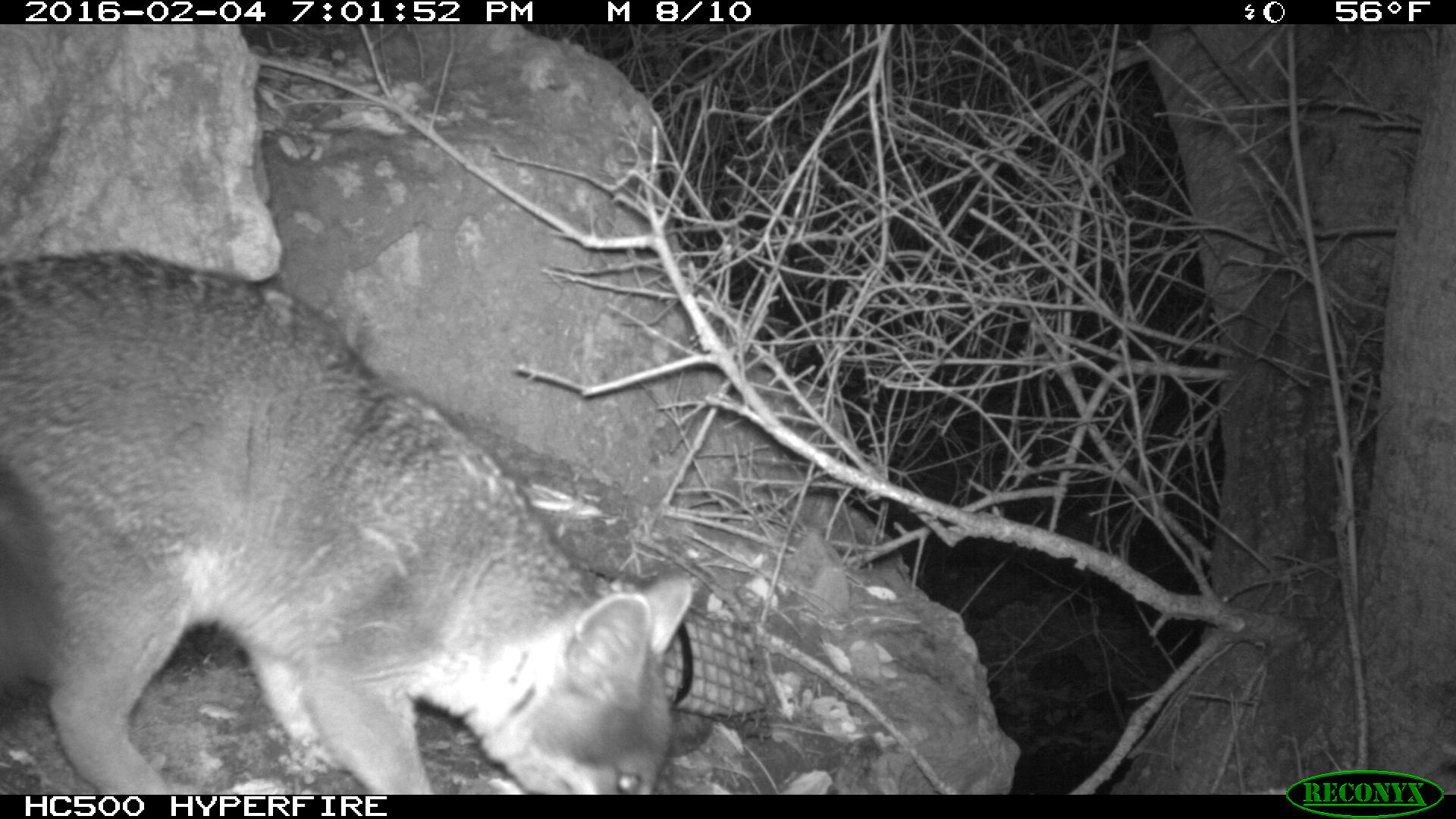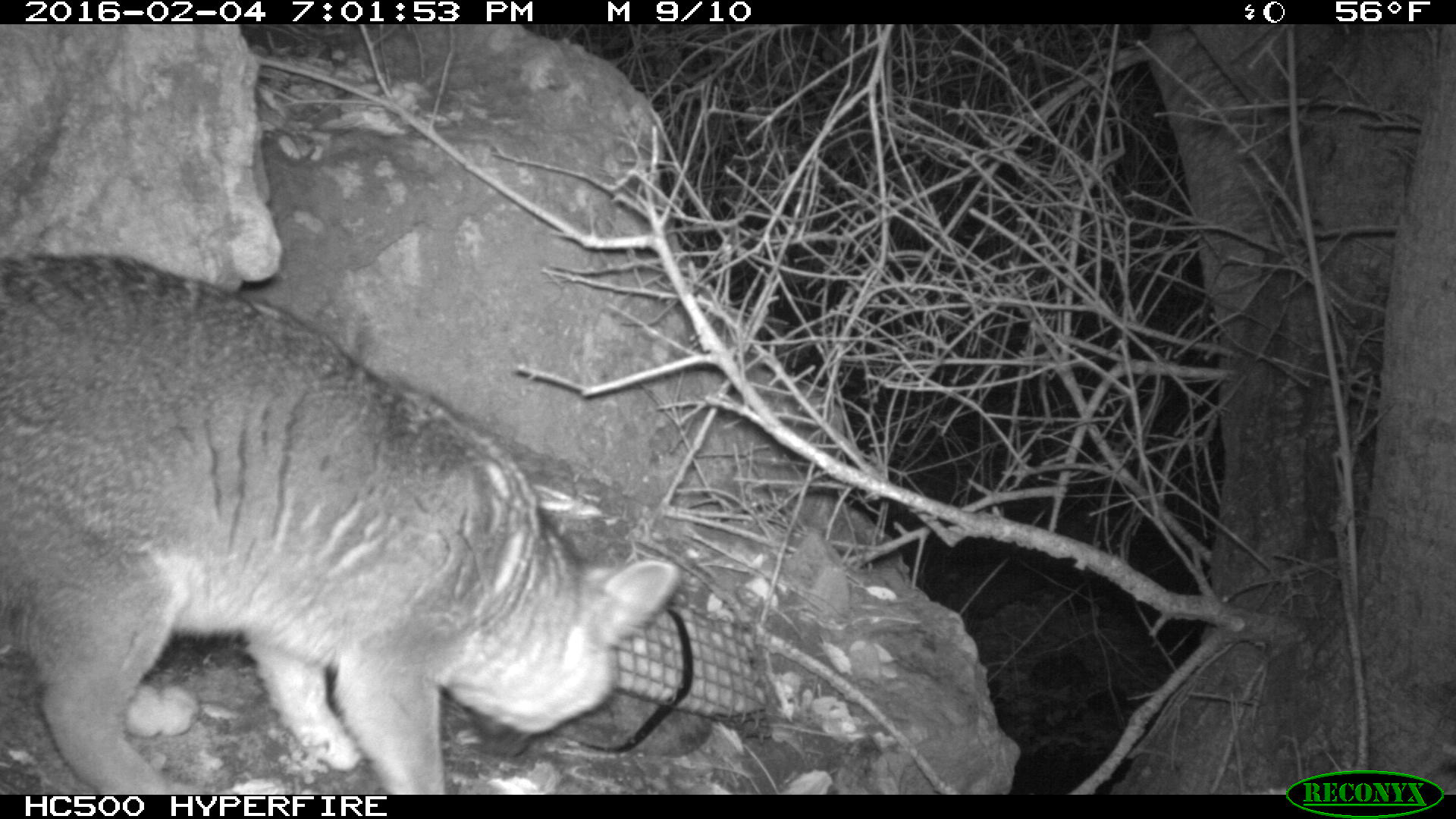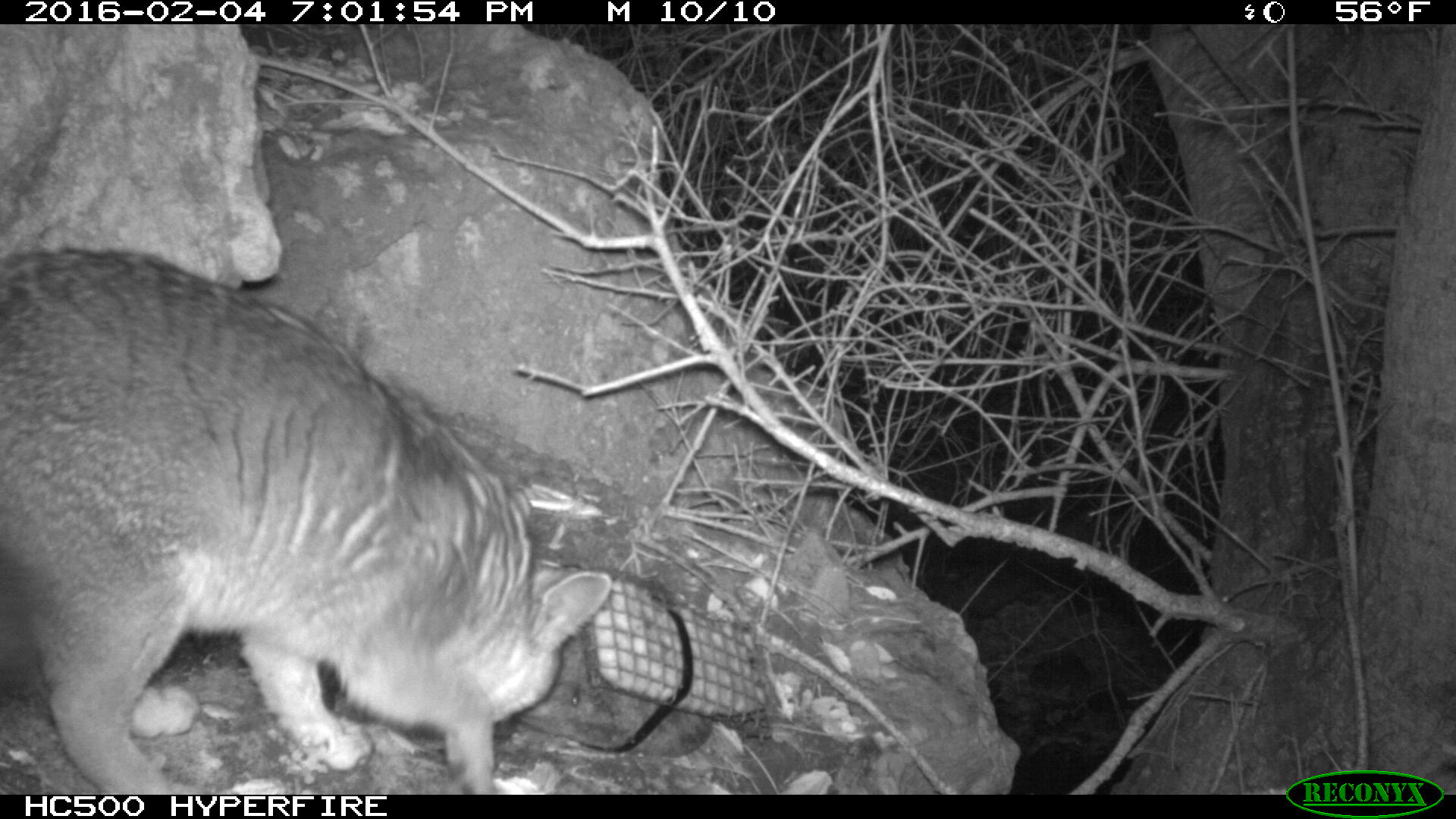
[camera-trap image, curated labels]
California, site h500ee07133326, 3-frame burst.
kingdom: Animalia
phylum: Chordata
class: Mammalia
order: Carnivora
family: Canidae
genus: Urocyon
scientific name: Urocyon littoralis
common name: island fox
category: fox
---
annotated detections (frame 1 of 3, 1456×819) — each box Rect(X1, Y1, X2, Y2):
fox: Rect(0, 244, 692, 793)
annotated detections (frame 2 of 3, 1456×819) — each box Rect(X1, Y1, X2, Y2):
fox: Rect(0, 256, 679, 794)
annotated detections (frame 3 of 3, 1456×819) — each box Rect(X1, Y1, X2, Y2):
fox: Rect(0, 248, 614, 793)